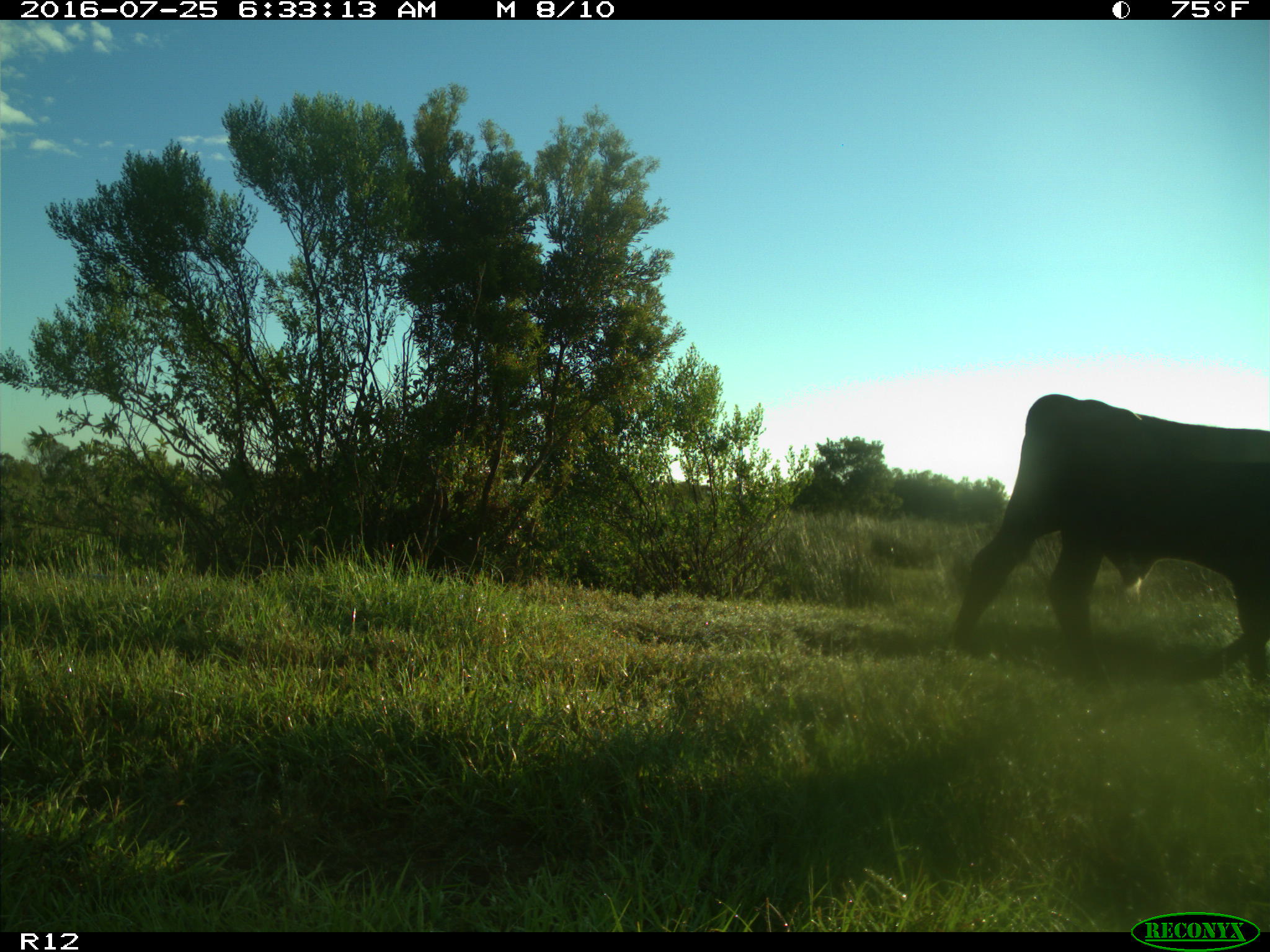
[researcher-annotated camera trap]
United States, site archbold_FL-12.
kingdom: Animalia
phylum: Chordata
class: Mammalia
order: Artiodactyla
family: Bovidae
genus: Bos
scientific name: Bos taurus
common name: domestic cow